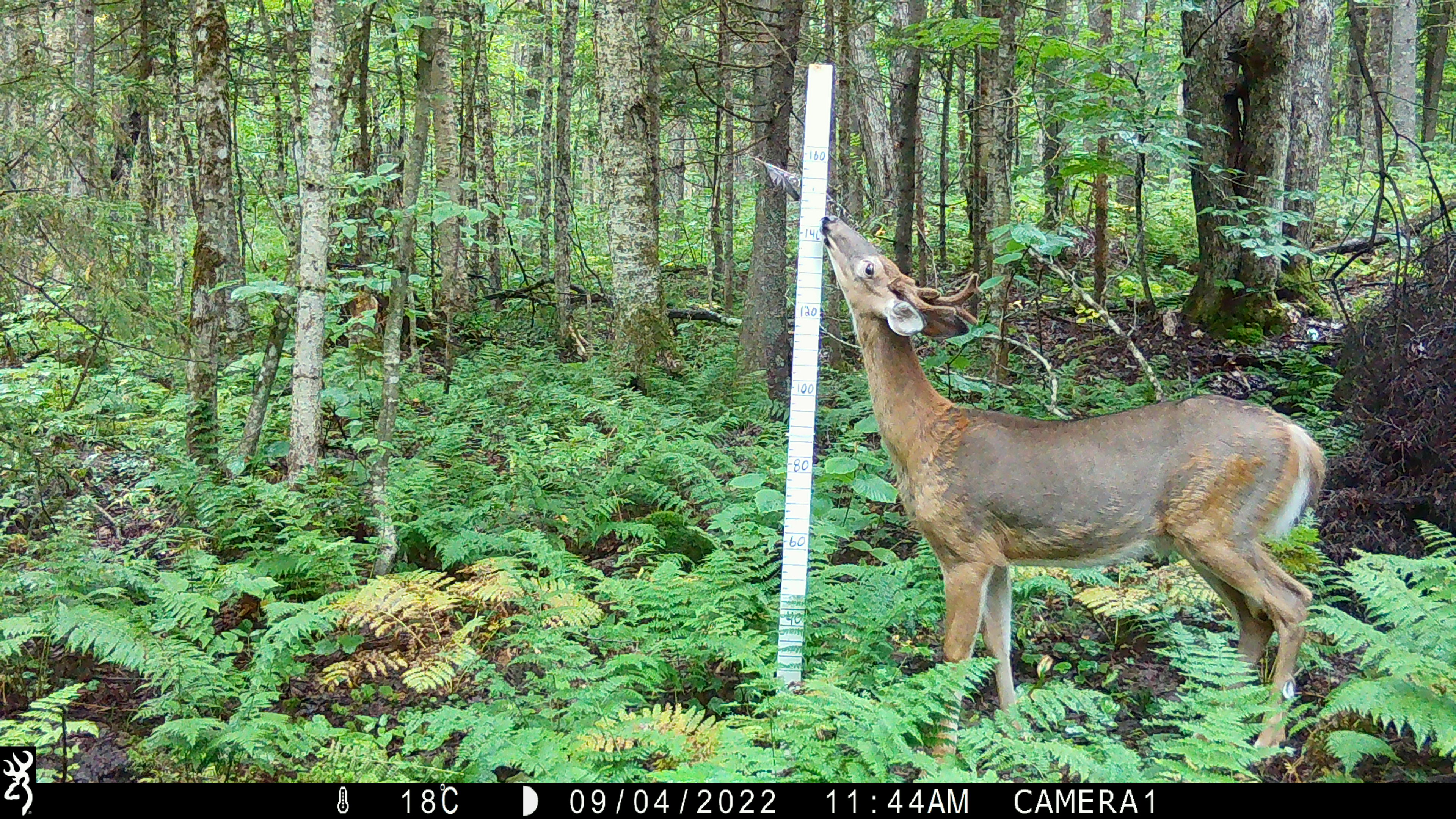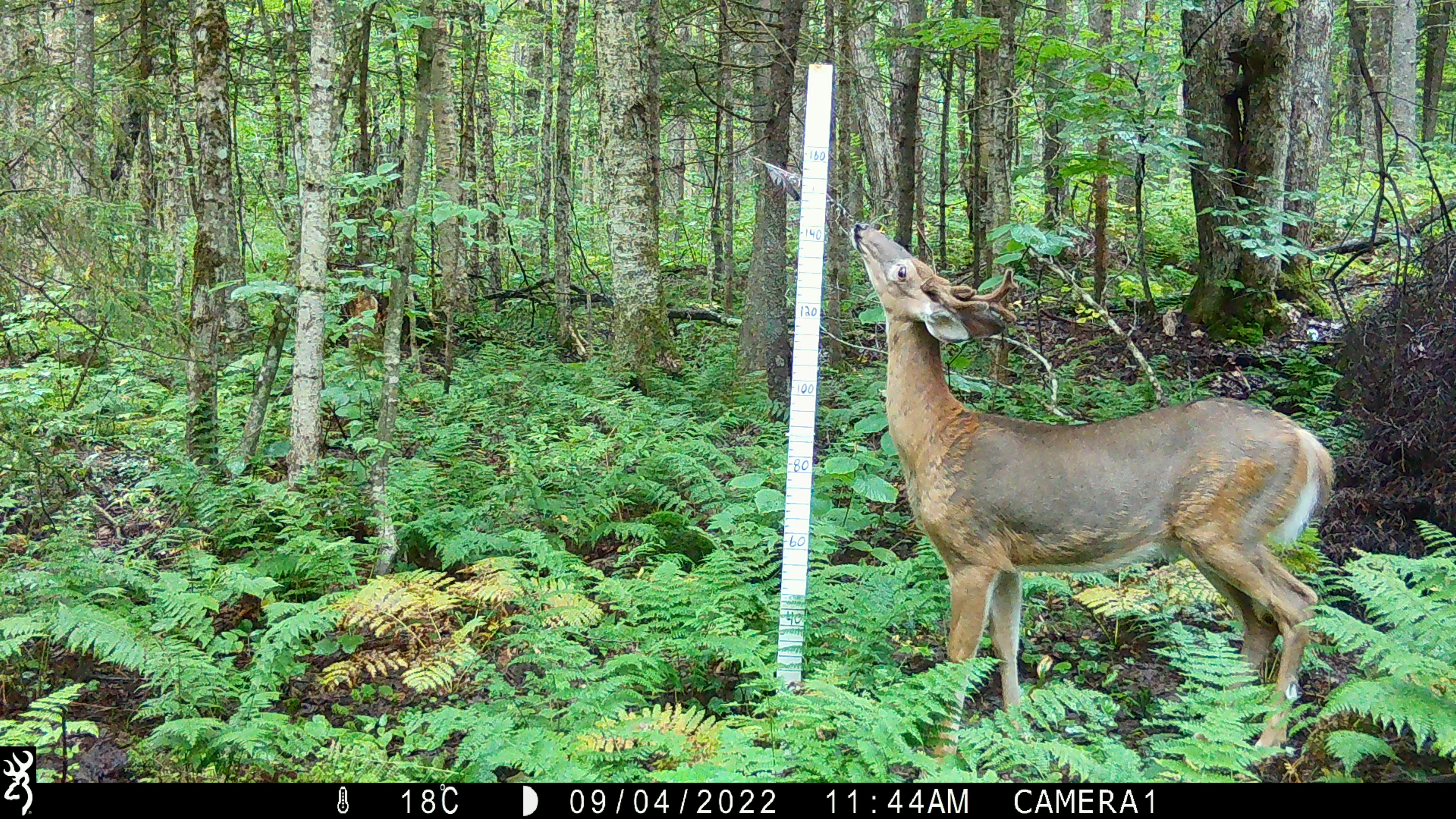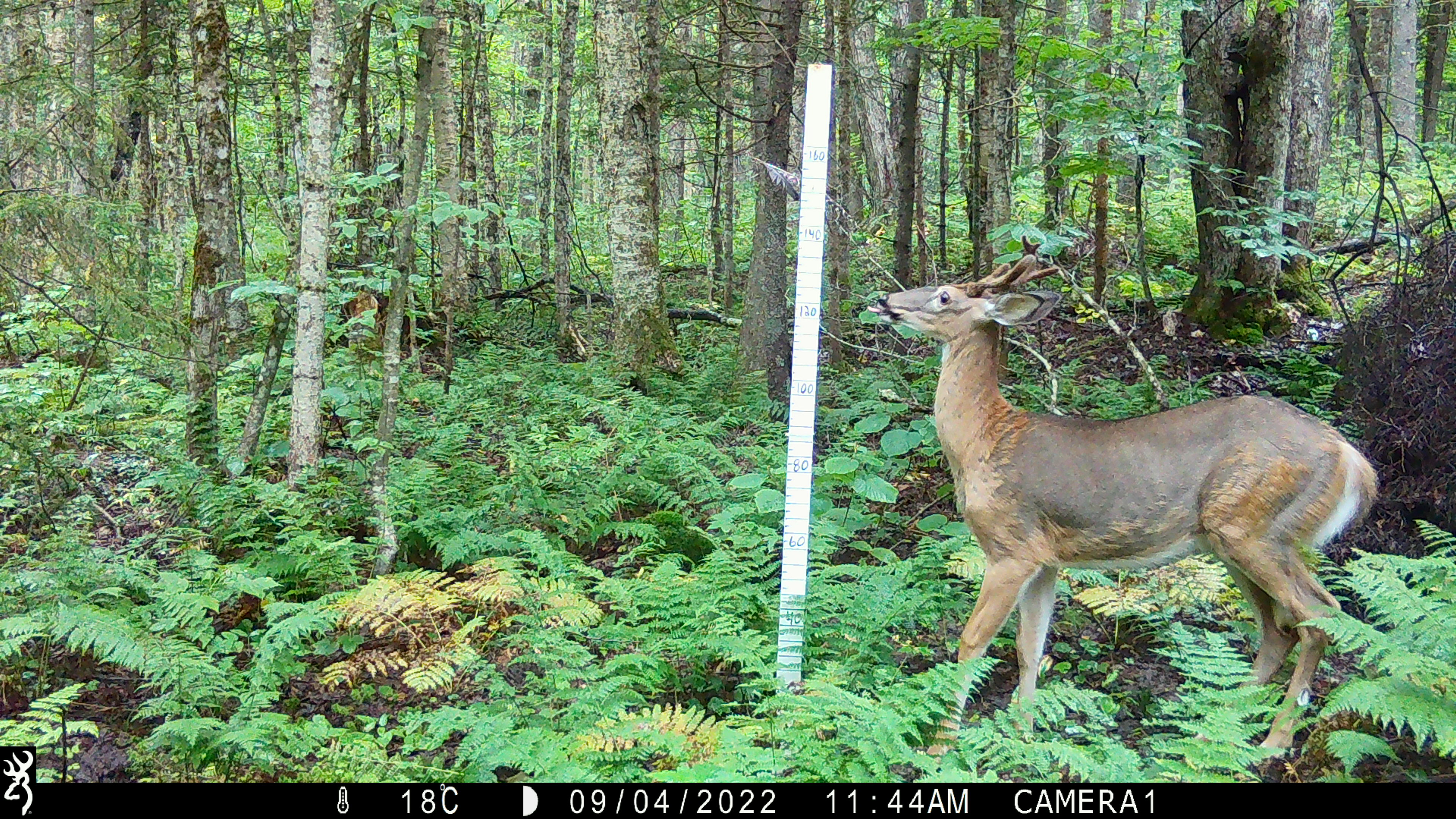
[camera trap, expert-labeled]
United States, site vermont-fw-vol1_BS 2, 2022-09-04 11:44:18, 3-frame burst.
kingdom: Animalia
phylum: Chordata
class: Mammalia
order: Artiodactyla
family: Cervidae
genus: Odocoileus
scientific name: Odocoileus virginianus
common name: white-tailed deer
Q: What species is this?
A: White-tailed deer (Odocoileus virginianus).